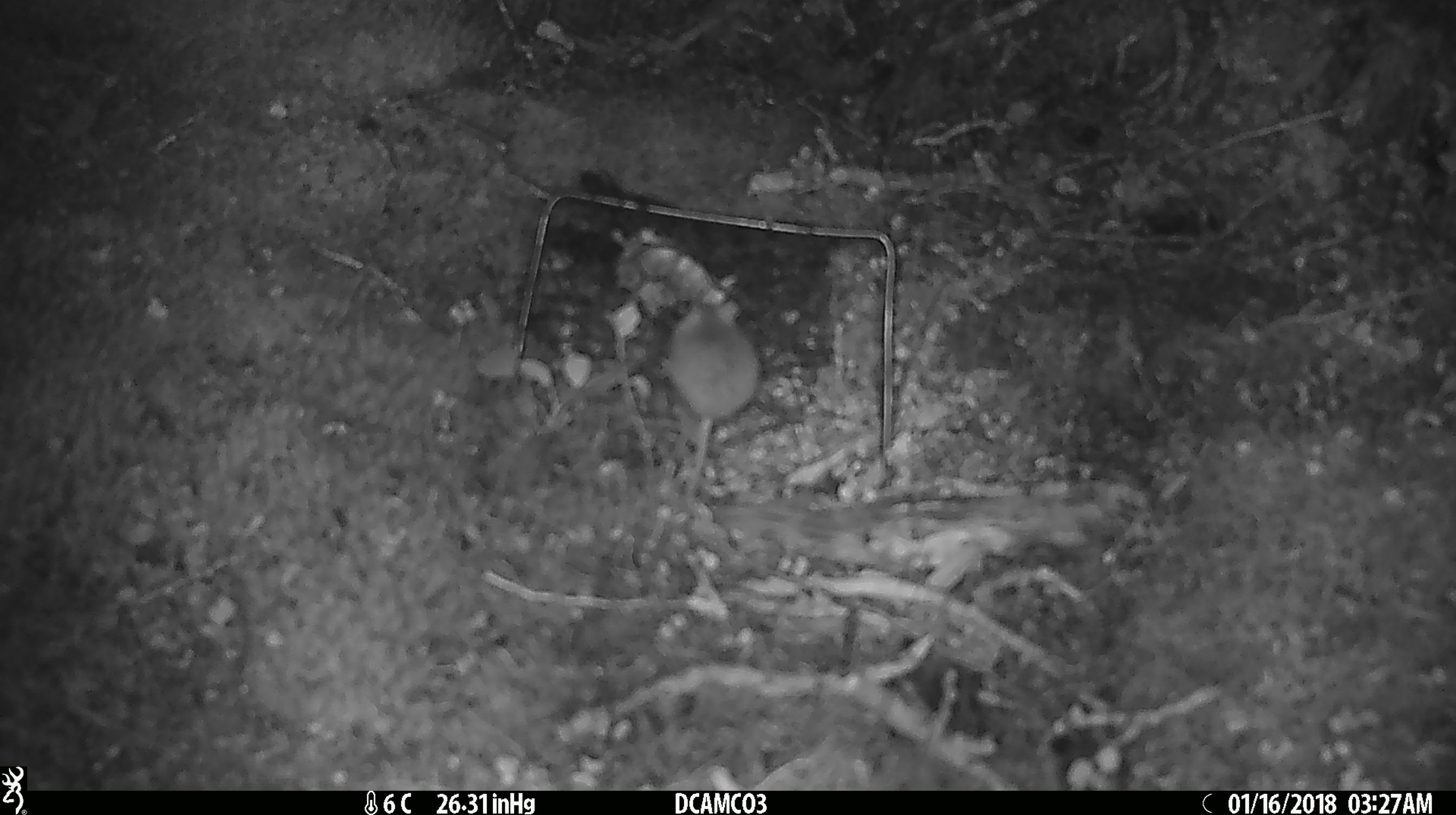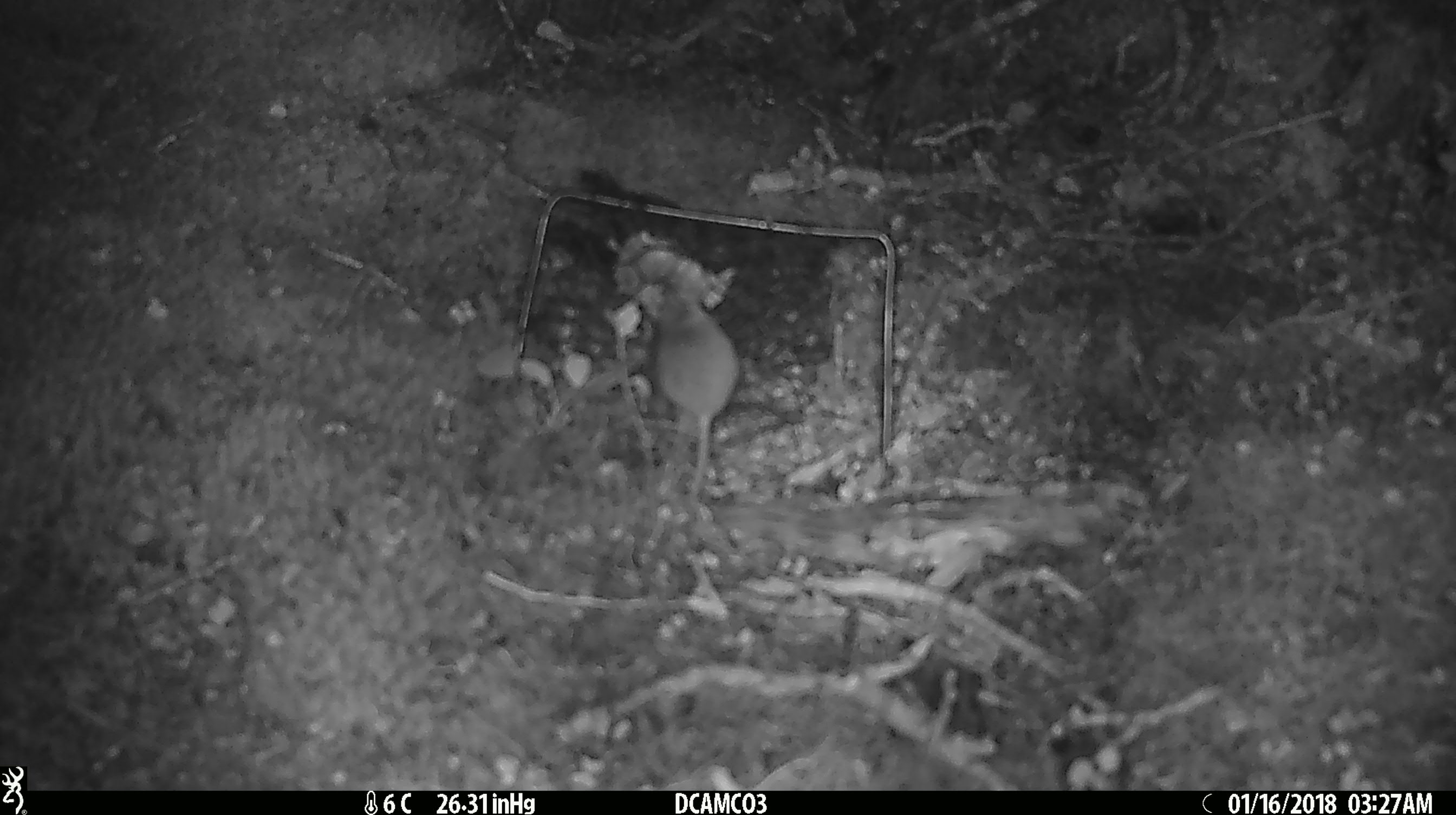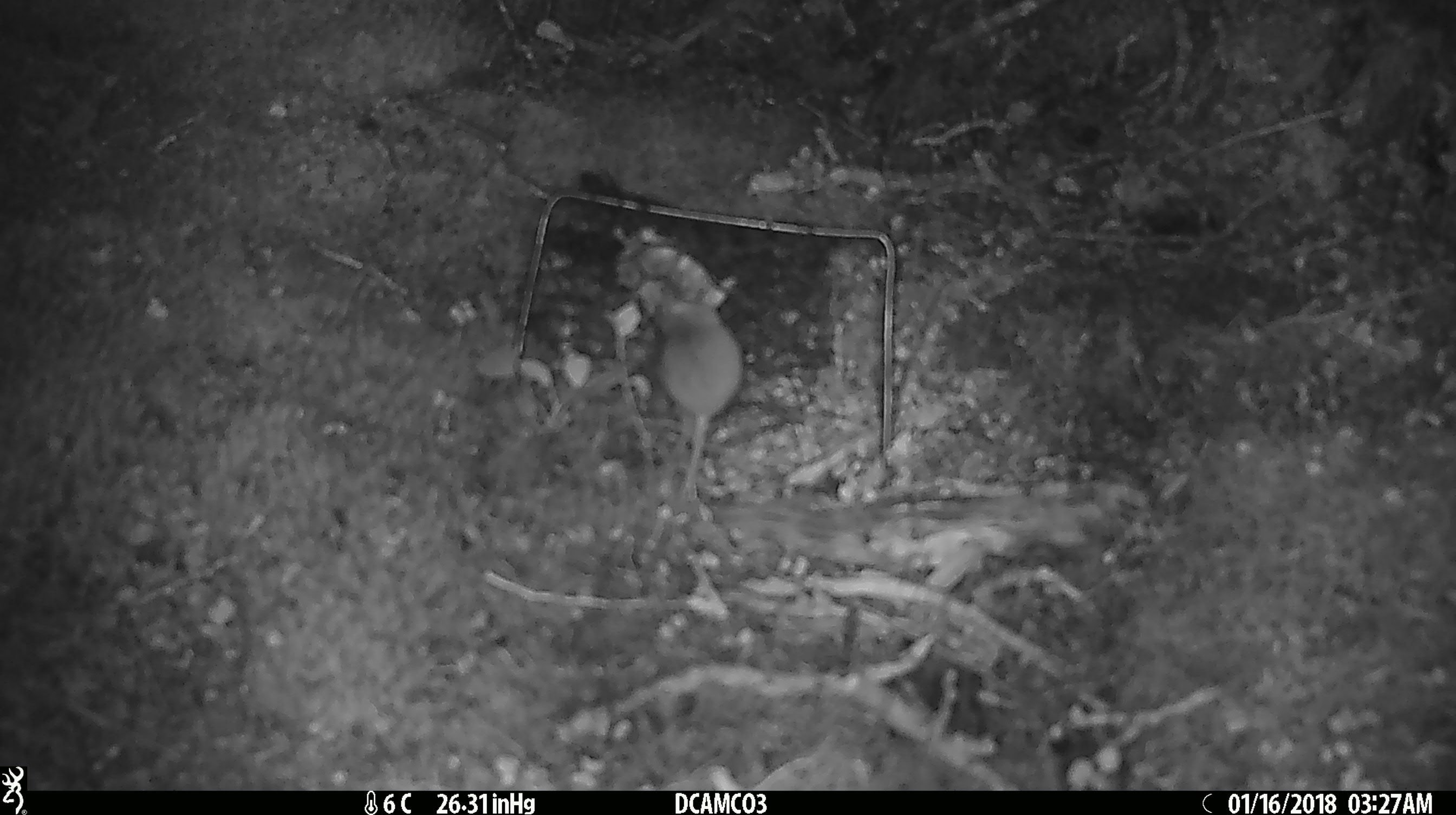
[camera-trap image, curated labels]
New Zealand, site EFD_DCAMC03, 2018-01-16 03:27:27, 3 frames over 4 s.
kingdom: Animalia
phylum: Chordata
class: Mammalia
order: Rodentia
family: Muridae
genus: Mus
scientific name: Mus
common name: mouse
Mouse (Mus).